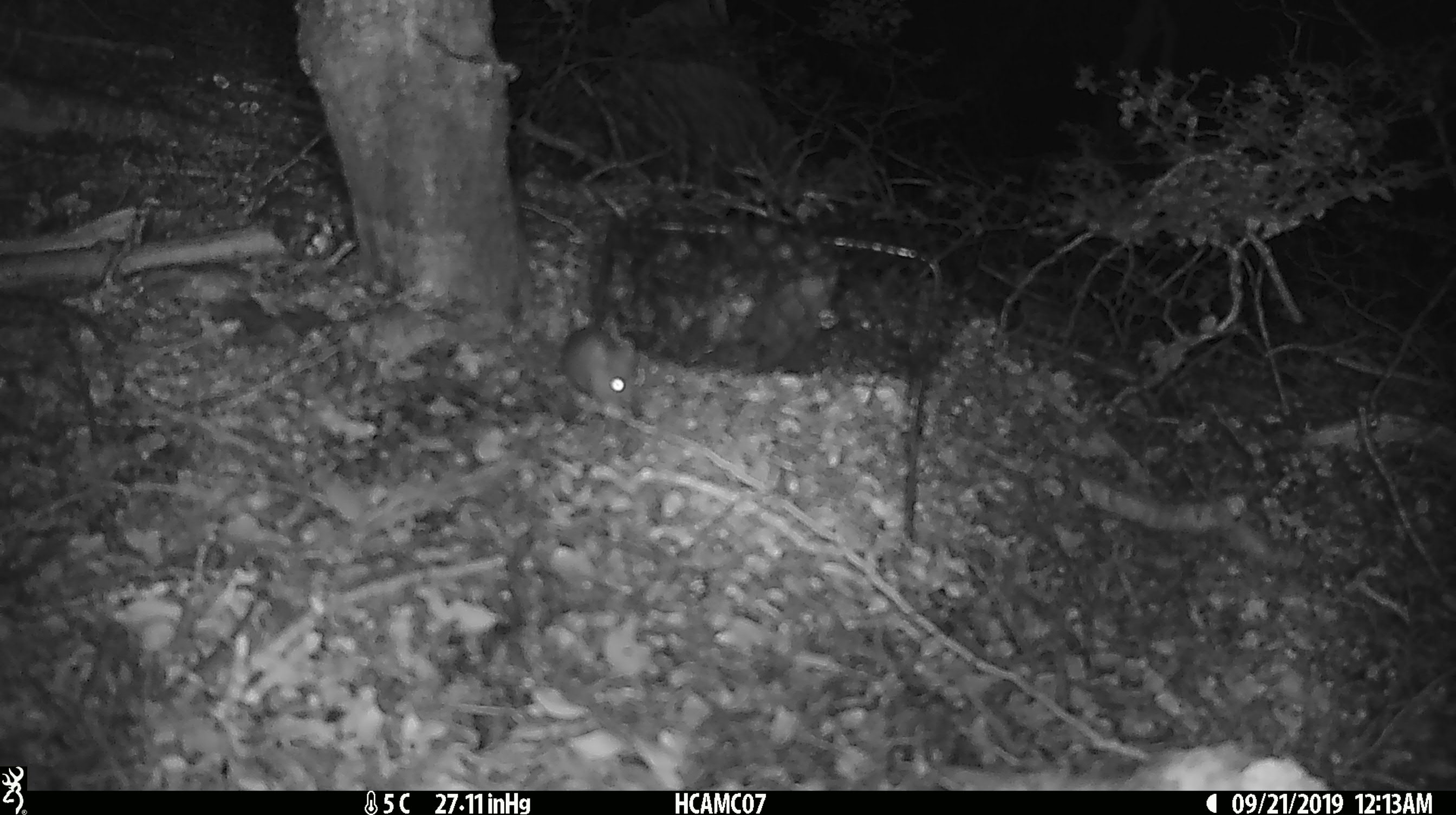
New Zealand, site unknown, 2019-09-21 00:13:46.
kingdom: Animalia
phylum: Chordata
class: Mammalia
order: Rodentia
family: Muridae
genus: Mus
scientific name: Mus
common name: mouse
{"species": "mouse (Mus)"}